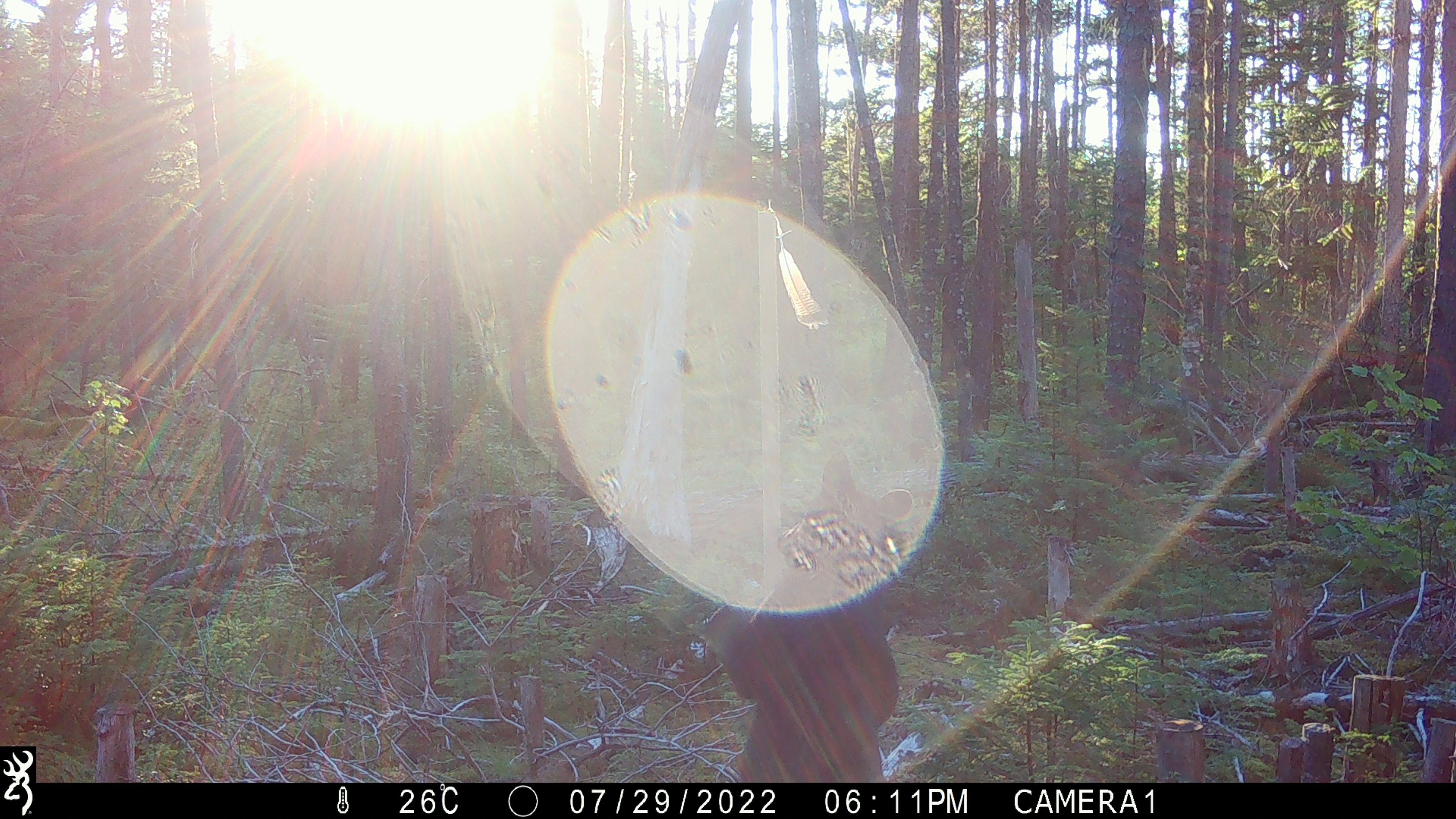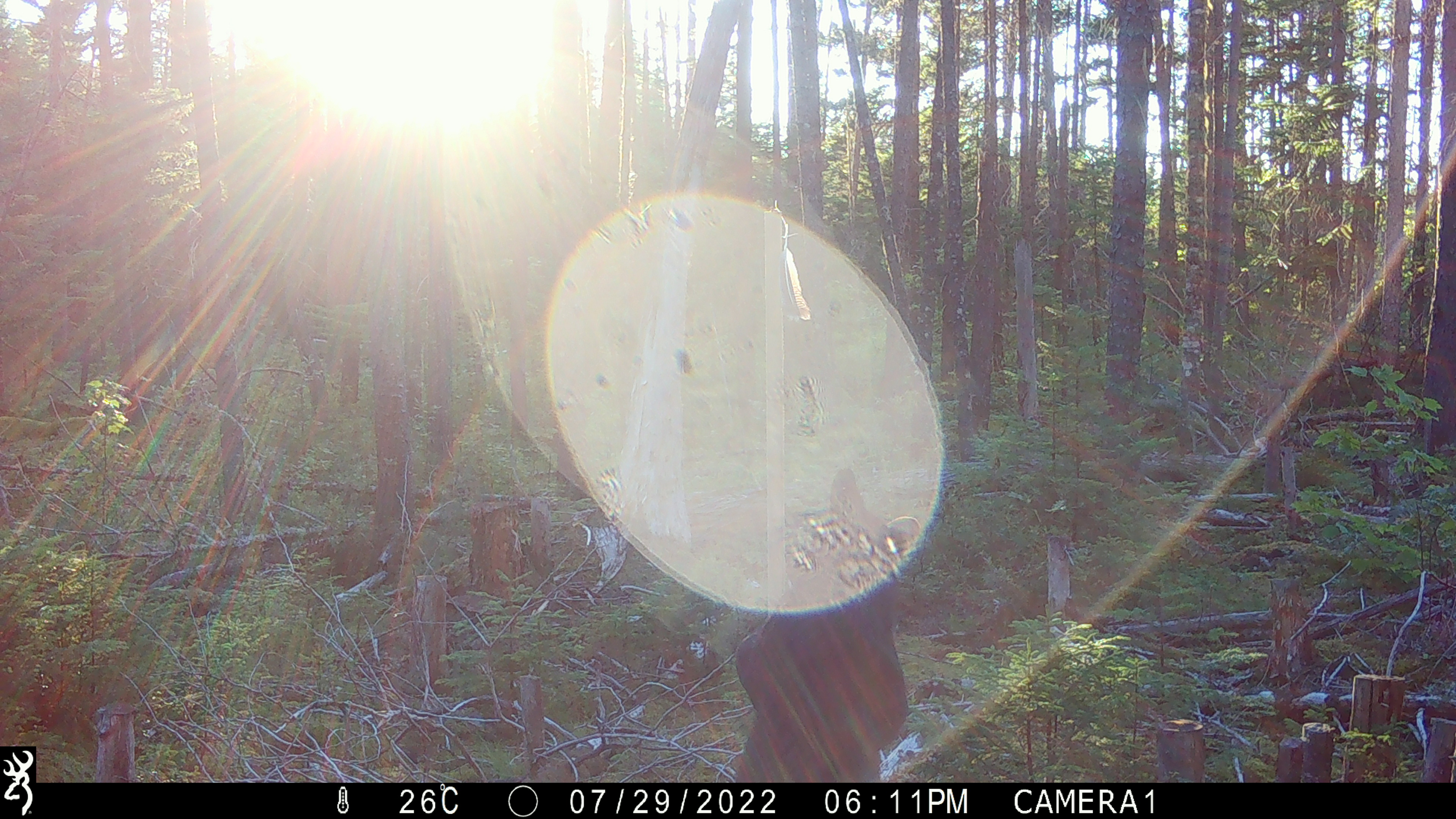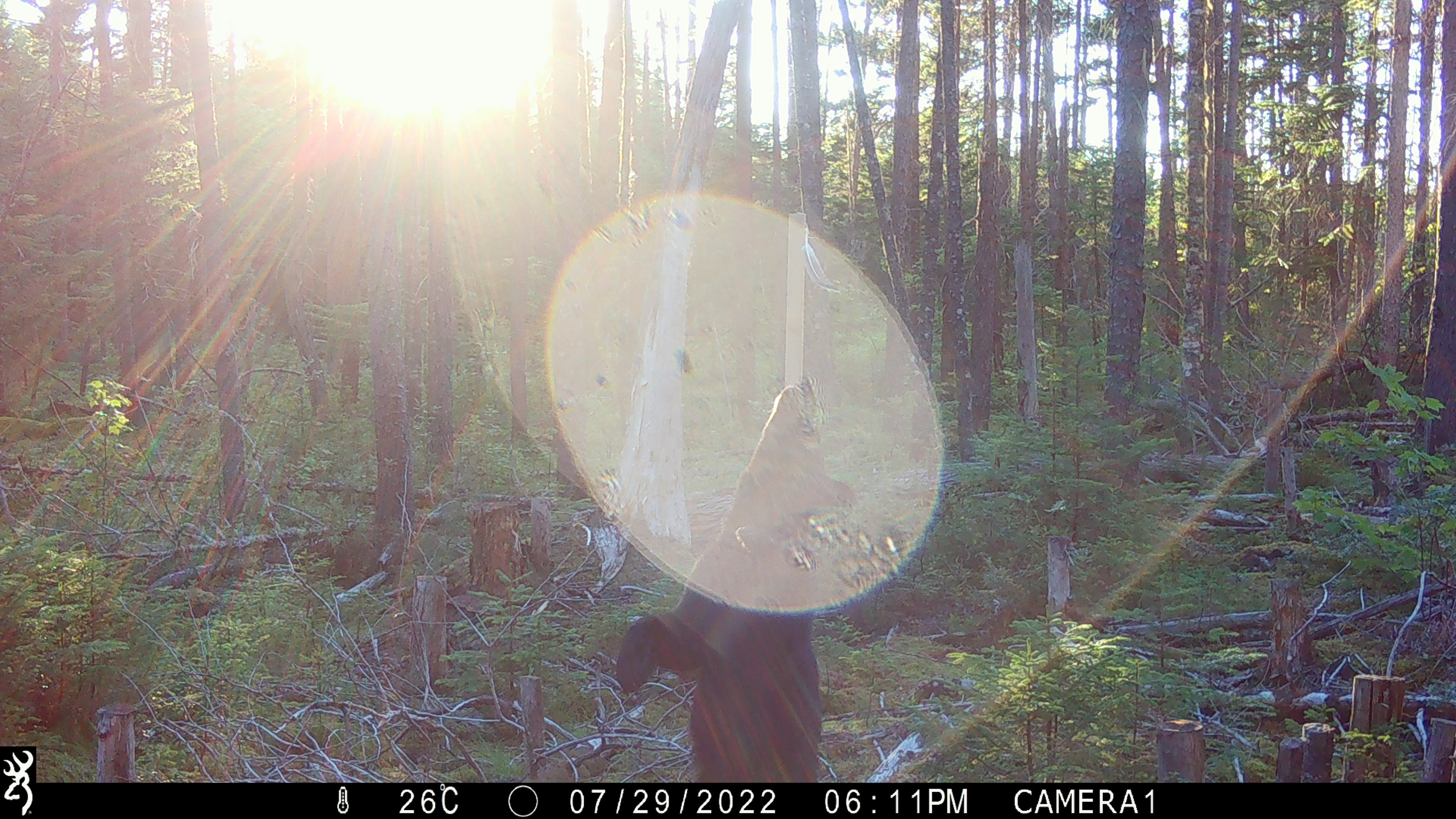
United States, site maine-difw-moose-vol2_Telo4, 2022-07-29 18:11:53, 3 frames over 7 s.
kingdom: Animalia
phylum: Chordata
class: Mammalia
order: Carnivora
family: Ursidae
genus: Ursus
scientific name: Ursus americanus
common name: black bear